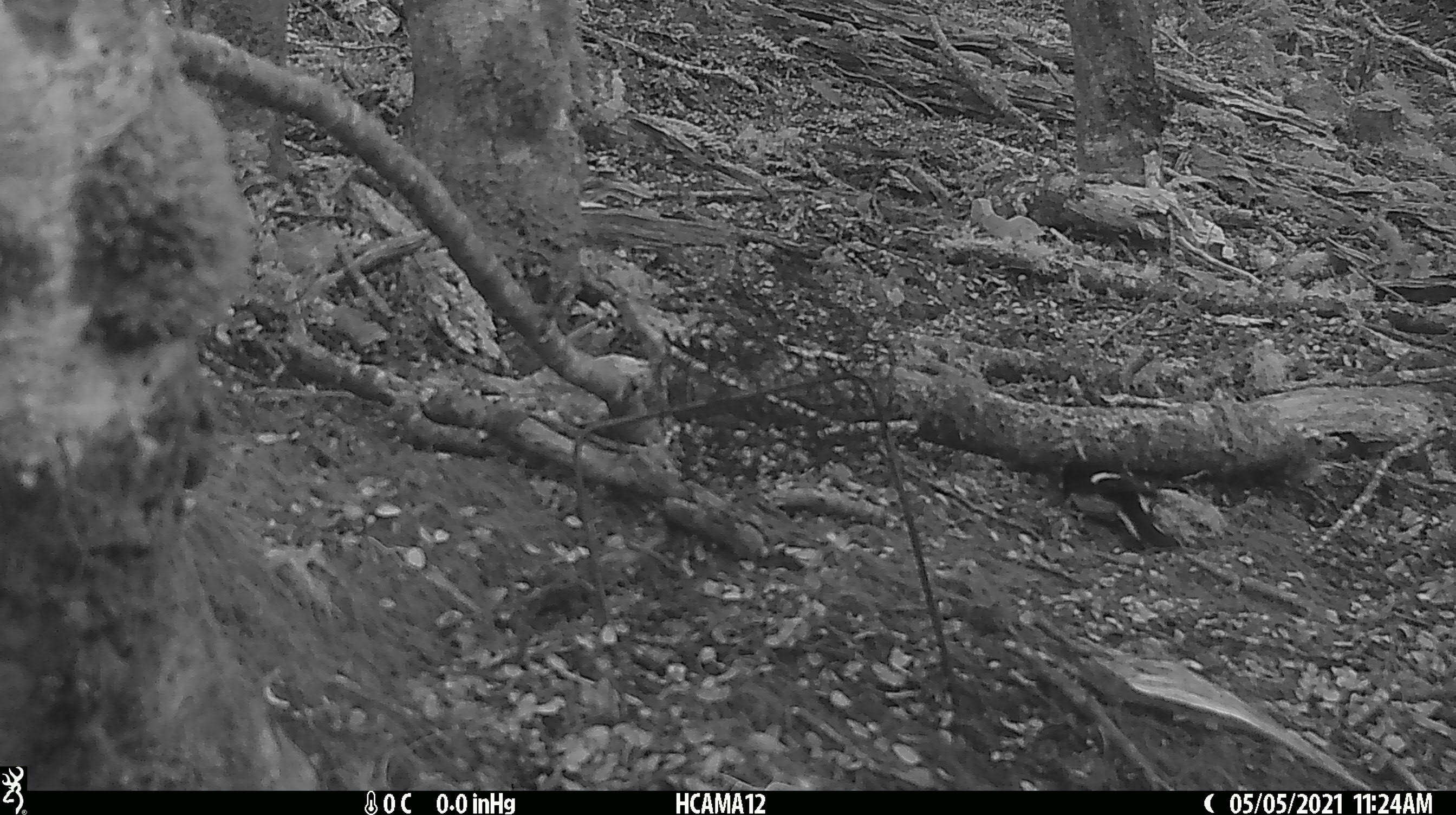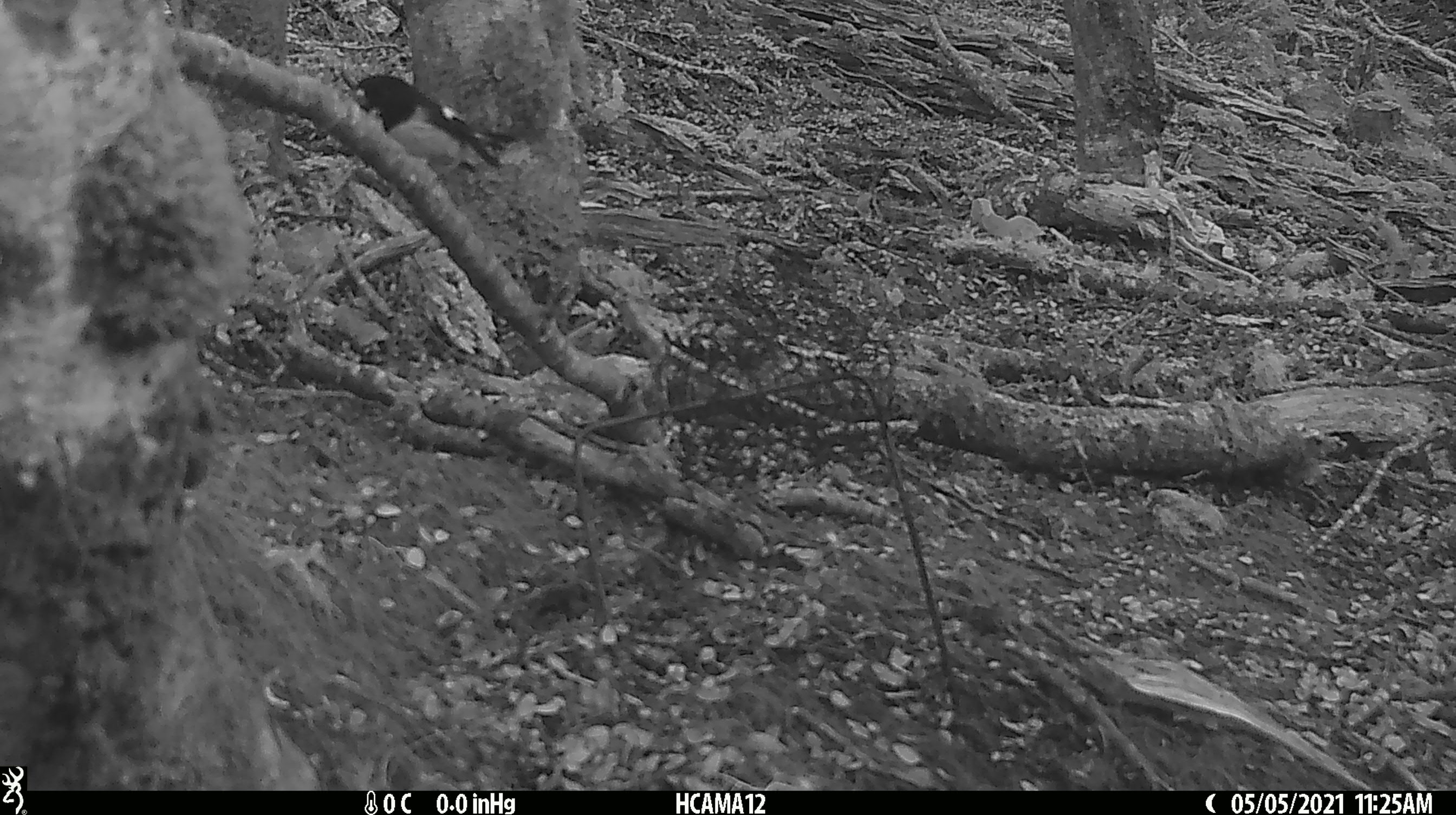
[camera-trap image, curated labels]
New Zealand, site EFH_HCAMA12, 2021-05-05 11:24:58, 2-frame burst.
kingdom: Animalia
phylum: Chordata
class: Aves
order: Passeriformes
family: Petroicidae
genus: Petroica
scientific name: Petroica macrocephala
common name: tomtit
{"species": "tomtit (Petroica macrocephala)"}